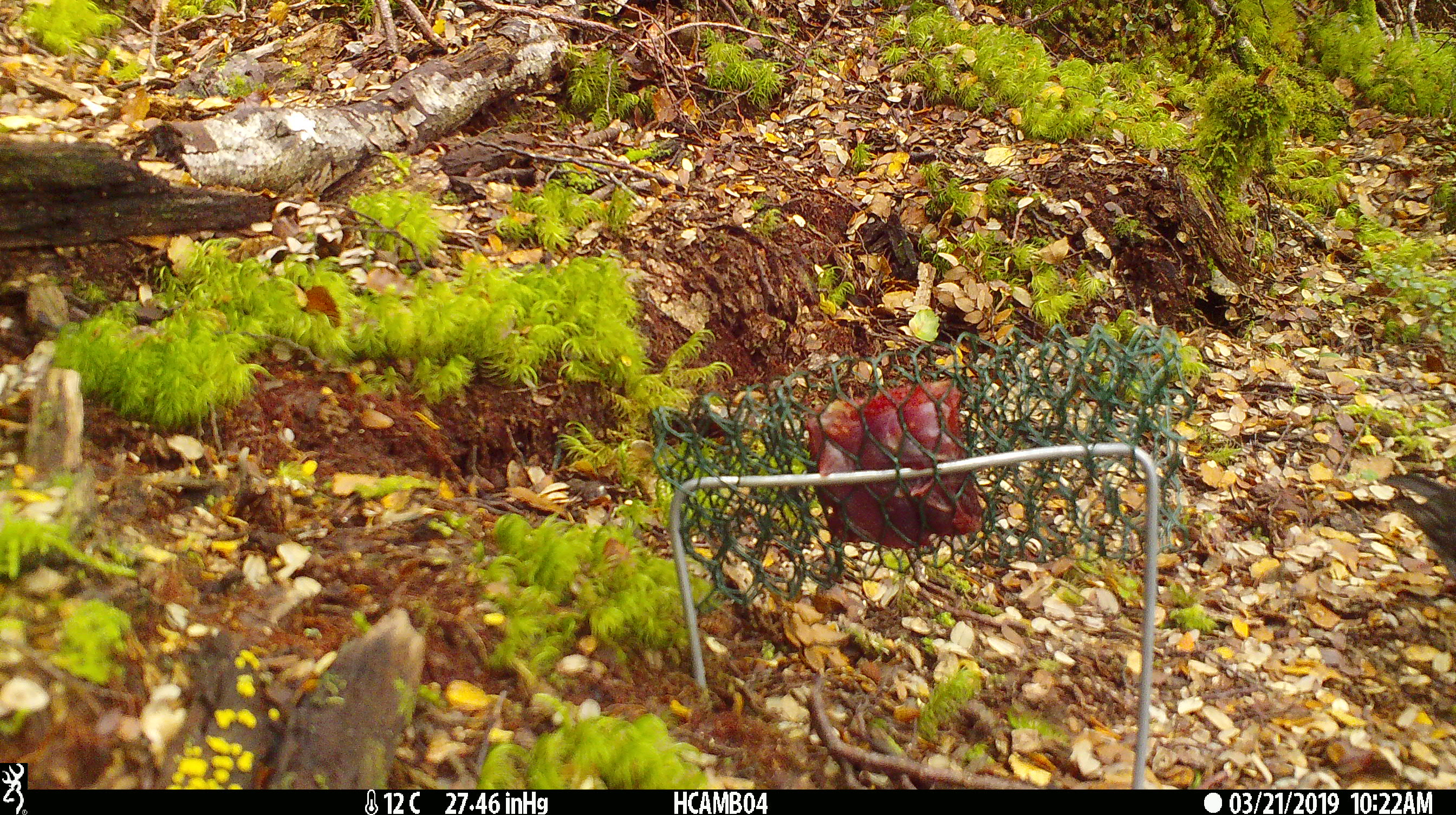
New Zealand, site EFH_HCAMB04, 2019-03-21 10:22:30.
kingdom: Animalia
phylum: Chordata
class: Aves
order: Passeriformes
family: Petroicidae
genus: Petroica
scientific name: Petroica australis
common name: new zealand robin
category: robin